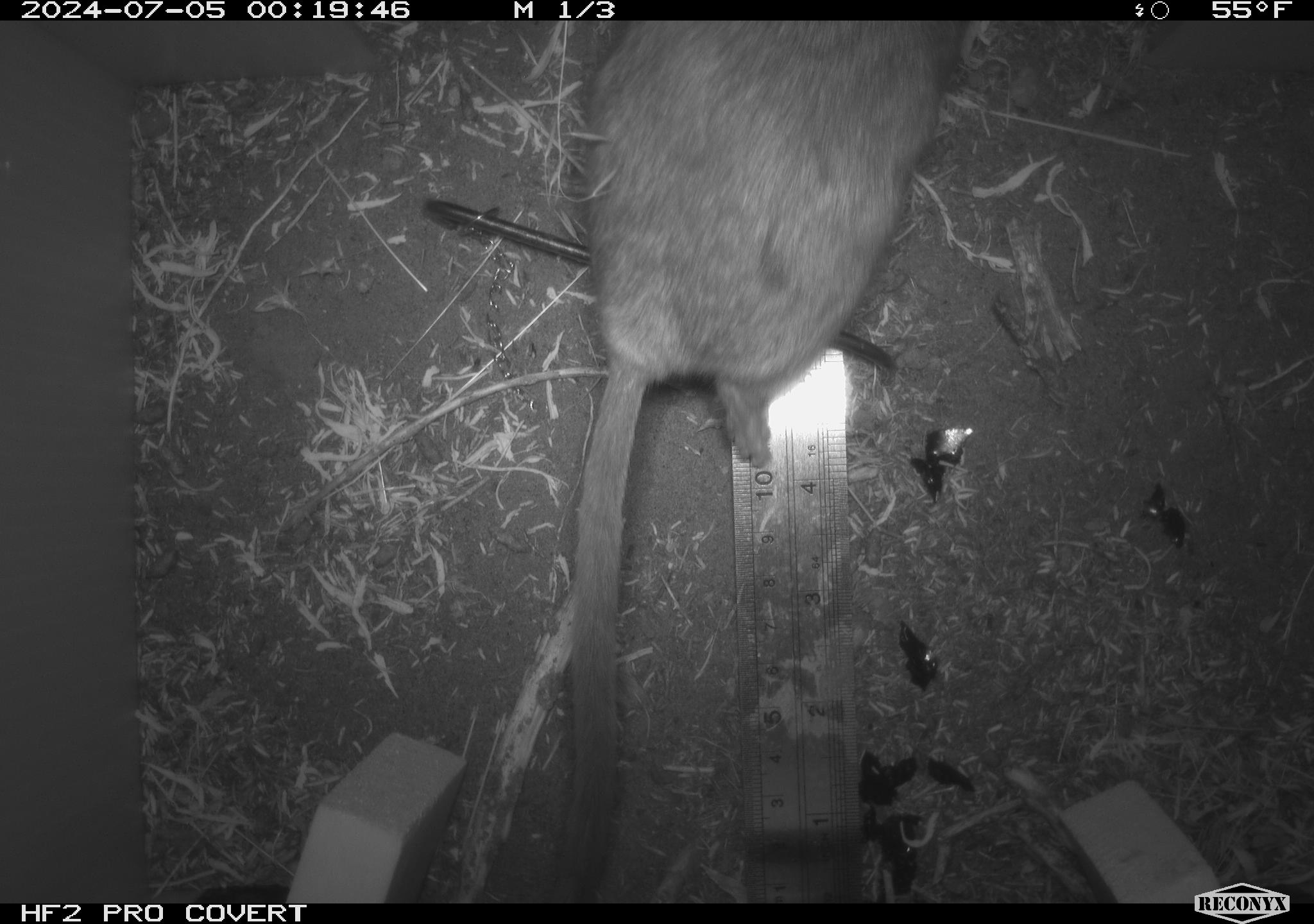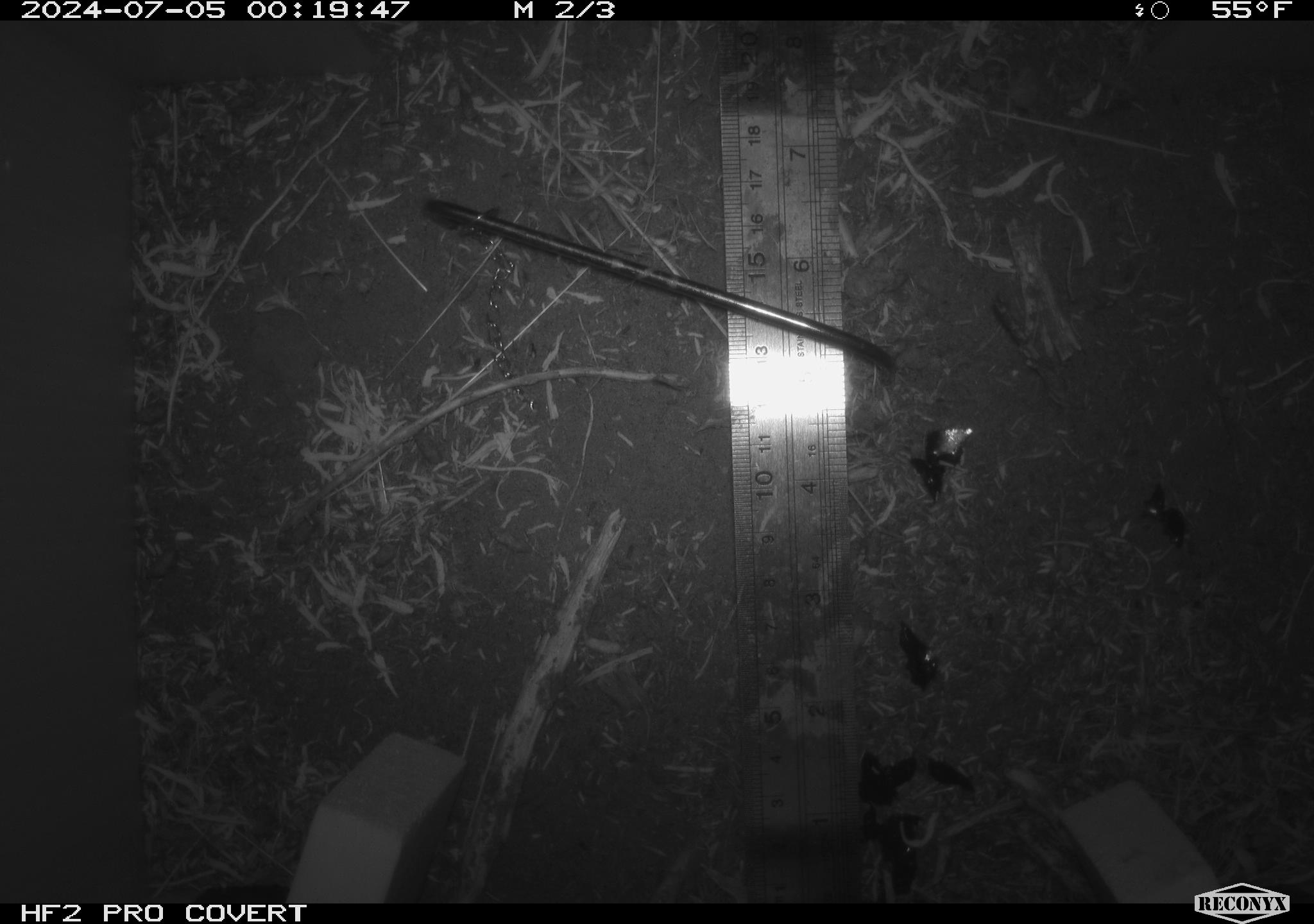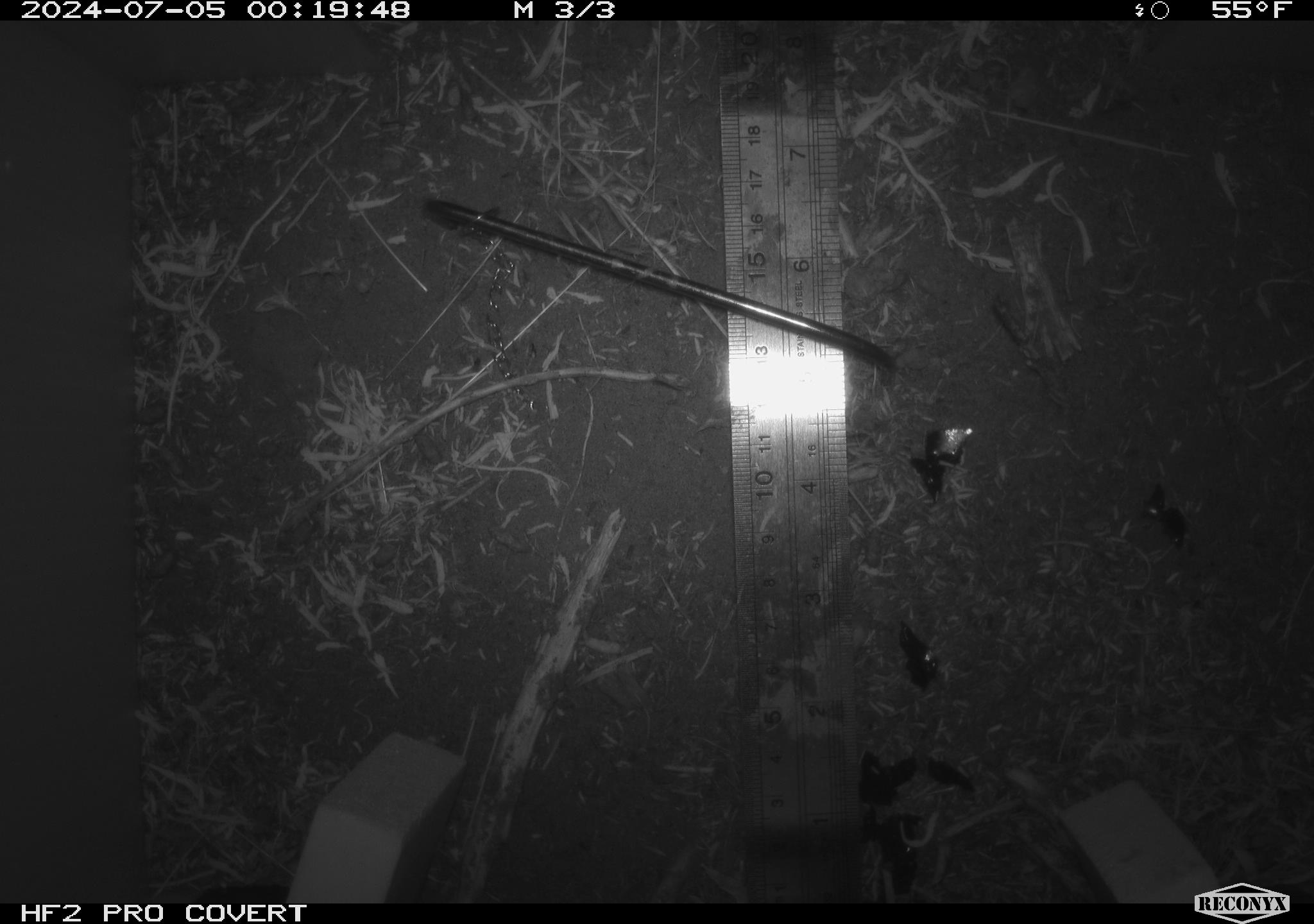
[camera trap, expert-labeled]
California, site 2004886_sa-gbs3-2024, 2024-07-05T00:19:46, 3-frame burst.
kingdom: Animalia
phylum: Chordata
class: Mammalia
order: Rodentia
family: Cricetidae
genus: Neotoma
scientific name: Neotoma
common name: pack rat or woodrat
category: neotoma species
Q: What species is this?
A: Neotoma species (pack rat or woodrat) (Neotoma).